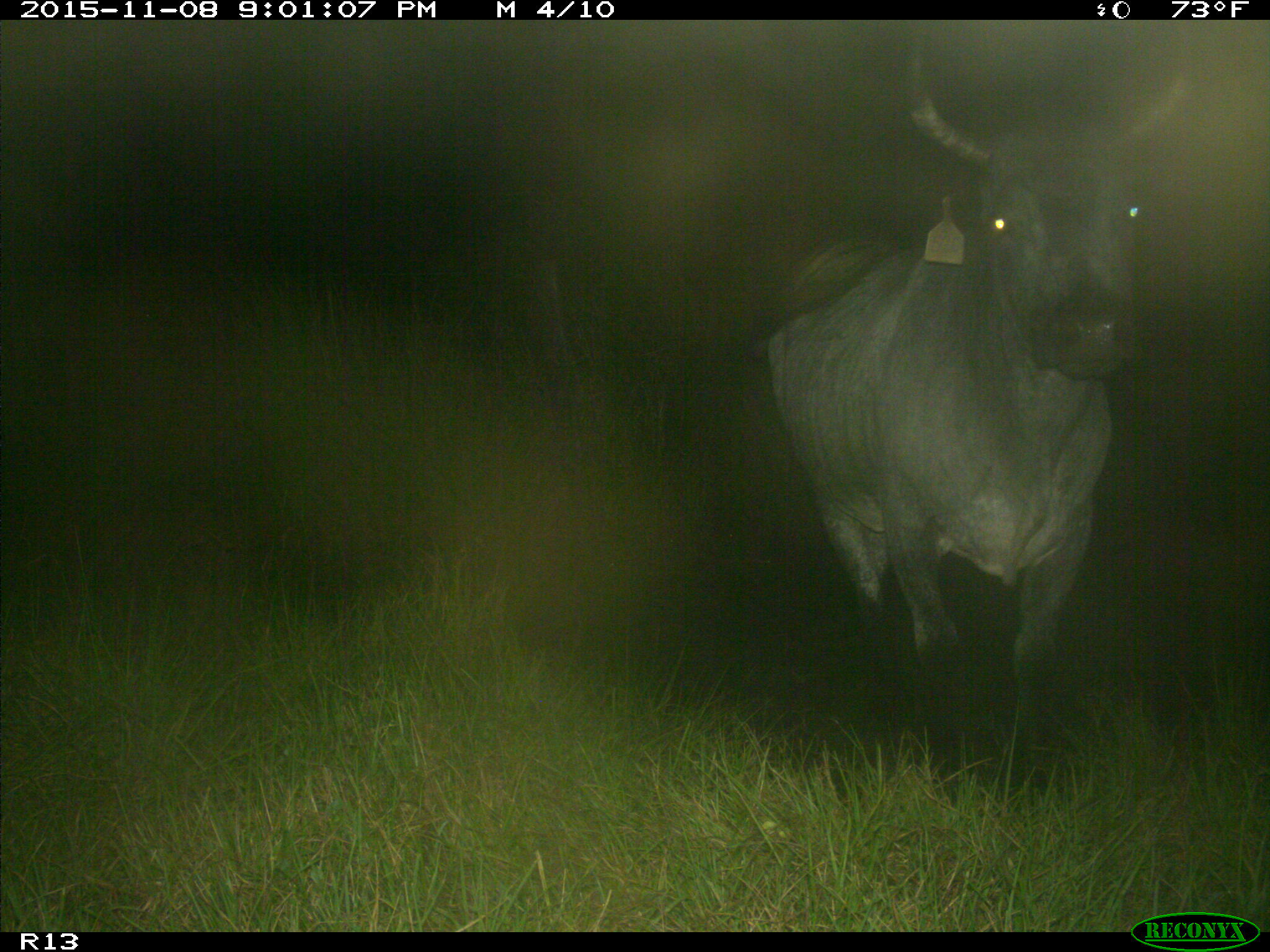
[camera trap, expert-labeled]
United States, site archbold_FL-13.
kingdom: Animalia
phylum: Chordata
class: Mammalia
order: Artiodactyla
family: Bovidae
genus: Bos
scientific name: Bos taurus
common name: domestic cow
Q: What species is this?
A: Bos taurus (domestic cow).